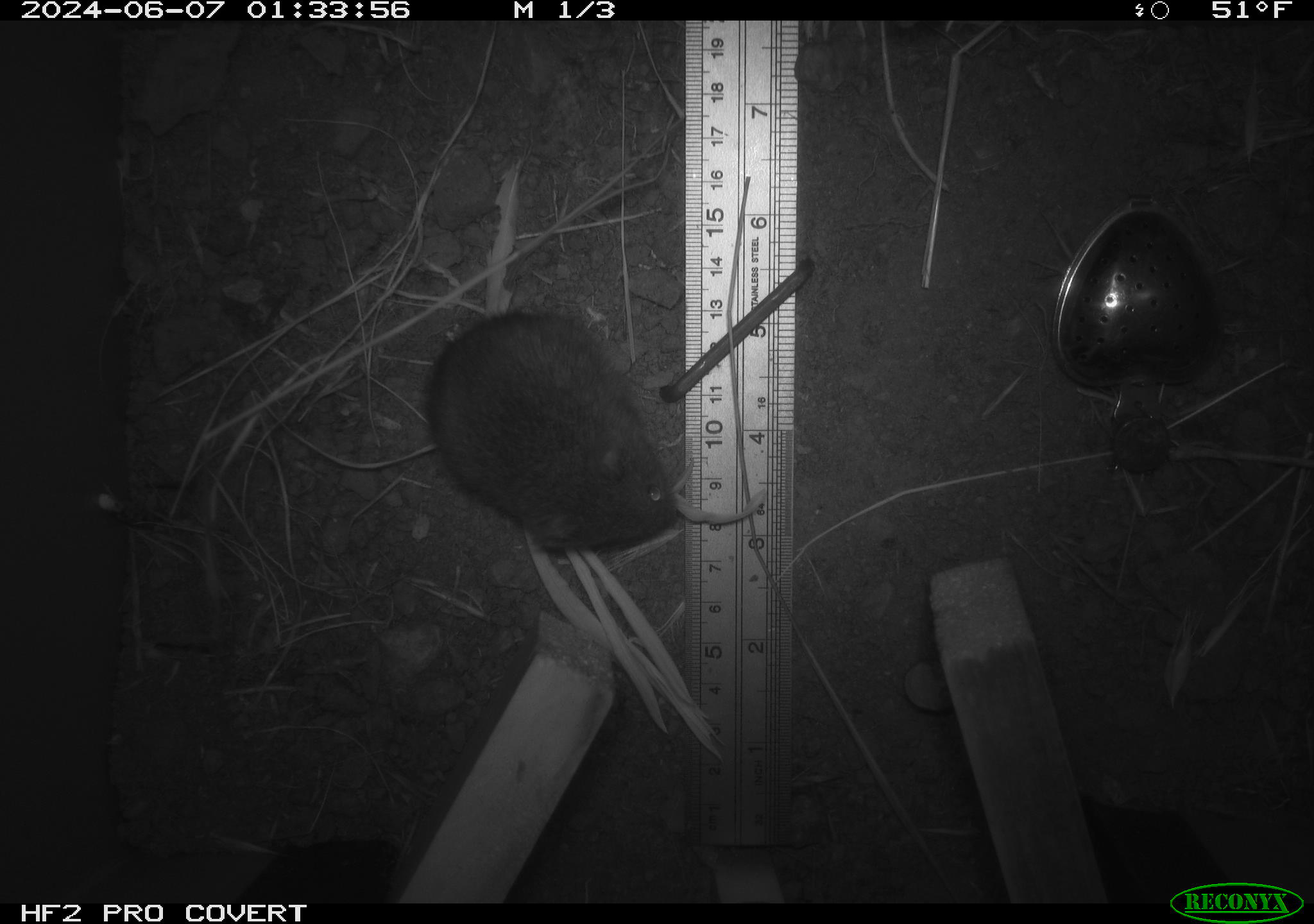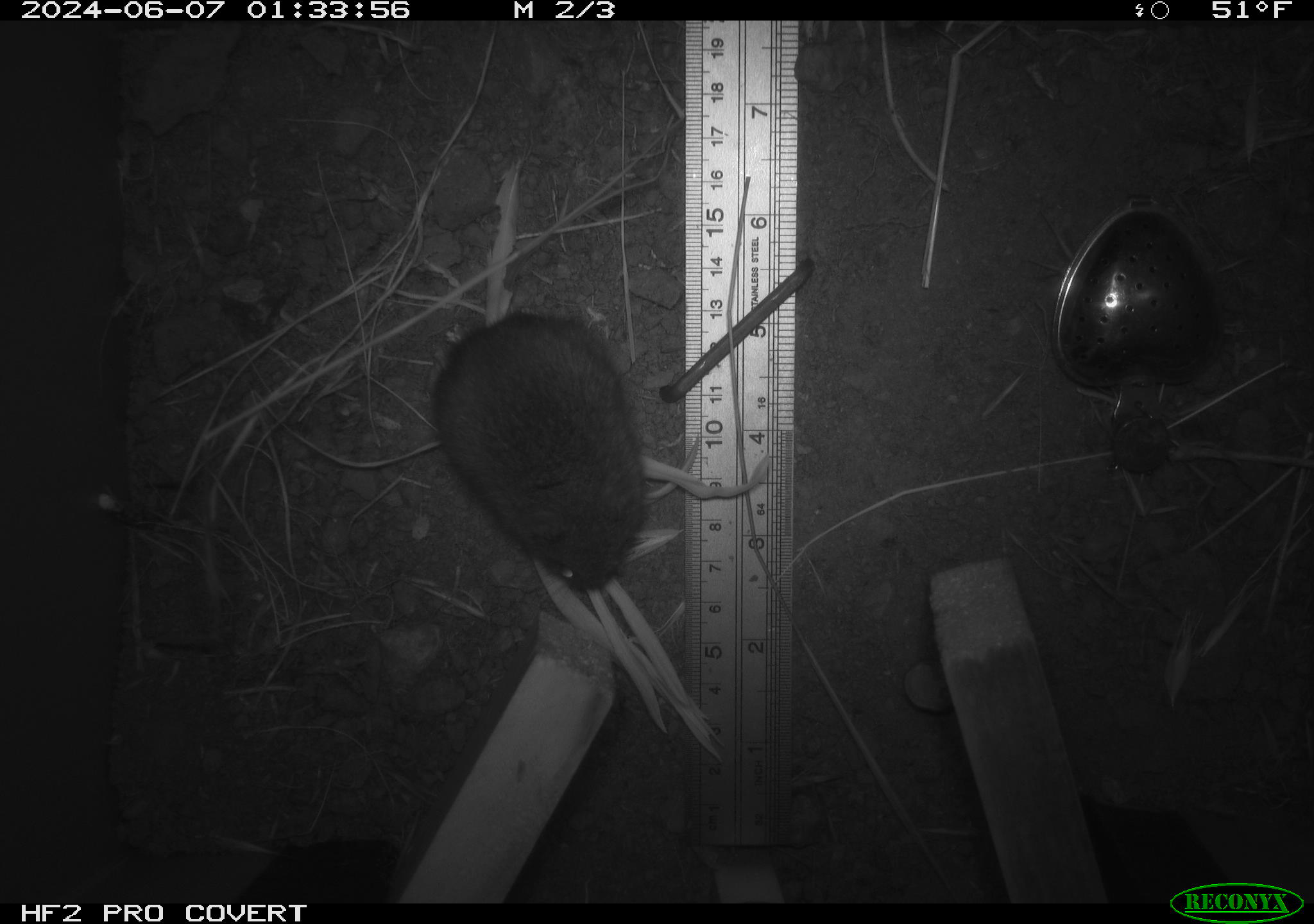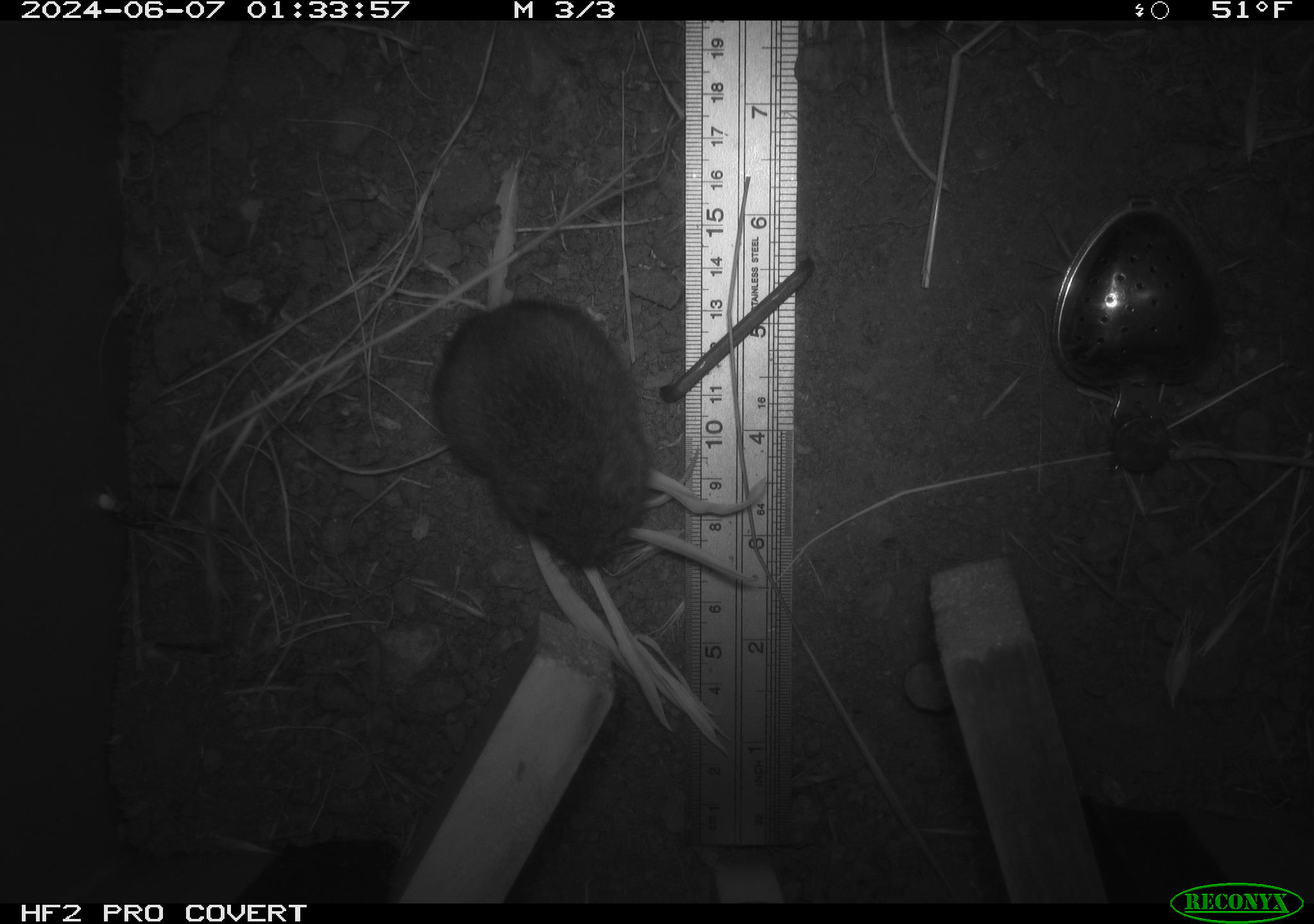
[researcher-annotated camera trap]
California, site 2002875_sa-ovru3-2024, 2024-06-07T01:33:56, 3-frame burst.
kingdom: Animalia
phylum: Chordata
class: Mammalia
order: Rodentia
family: Cricetidae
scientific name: Arvicolinae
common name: voles, lemmings, and muskrats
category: arvicolinae subfamily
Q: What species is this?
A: Arvicolinae subfamily (voles, lemmings, and muskrats) (Arvicolinae).